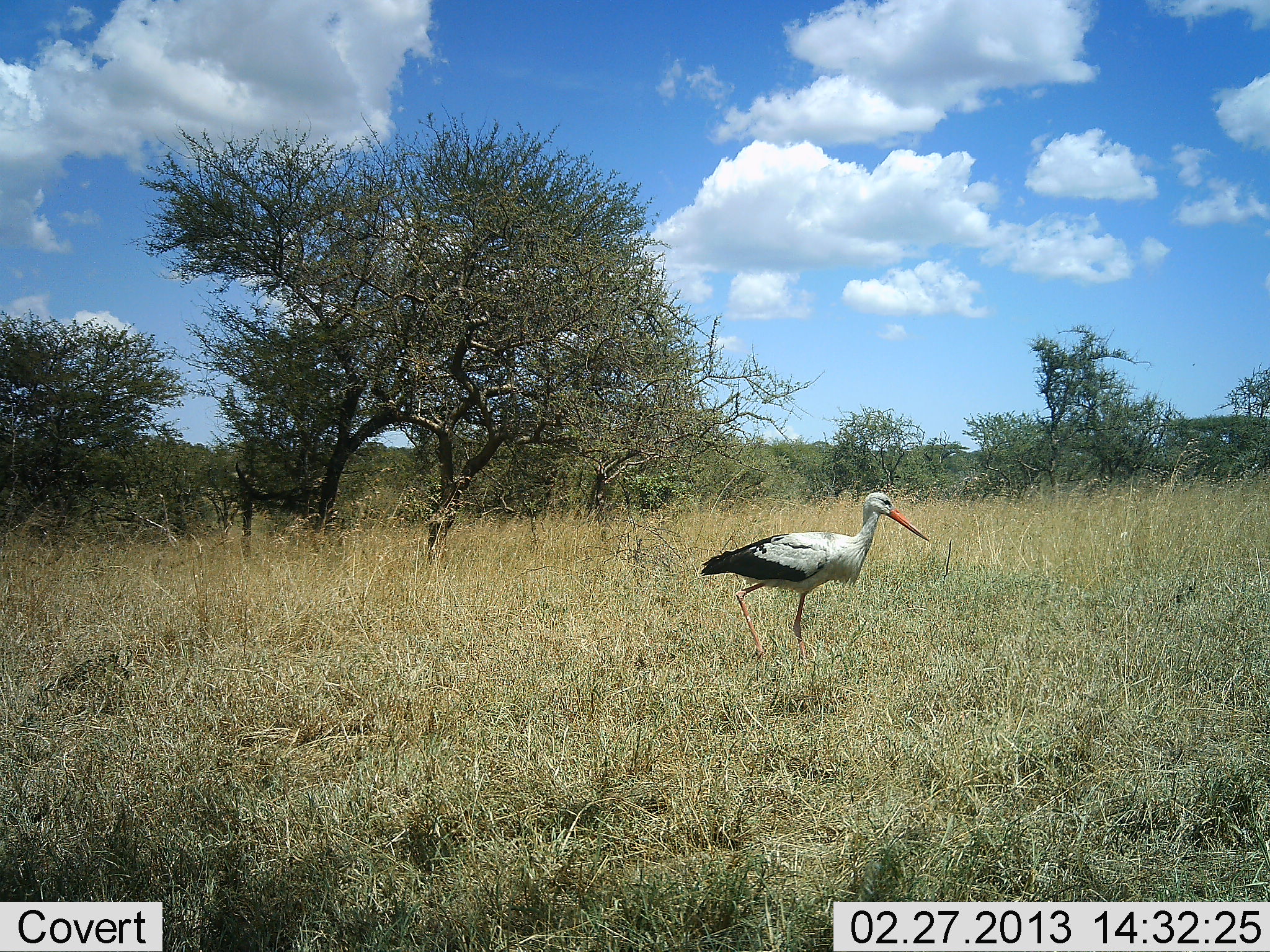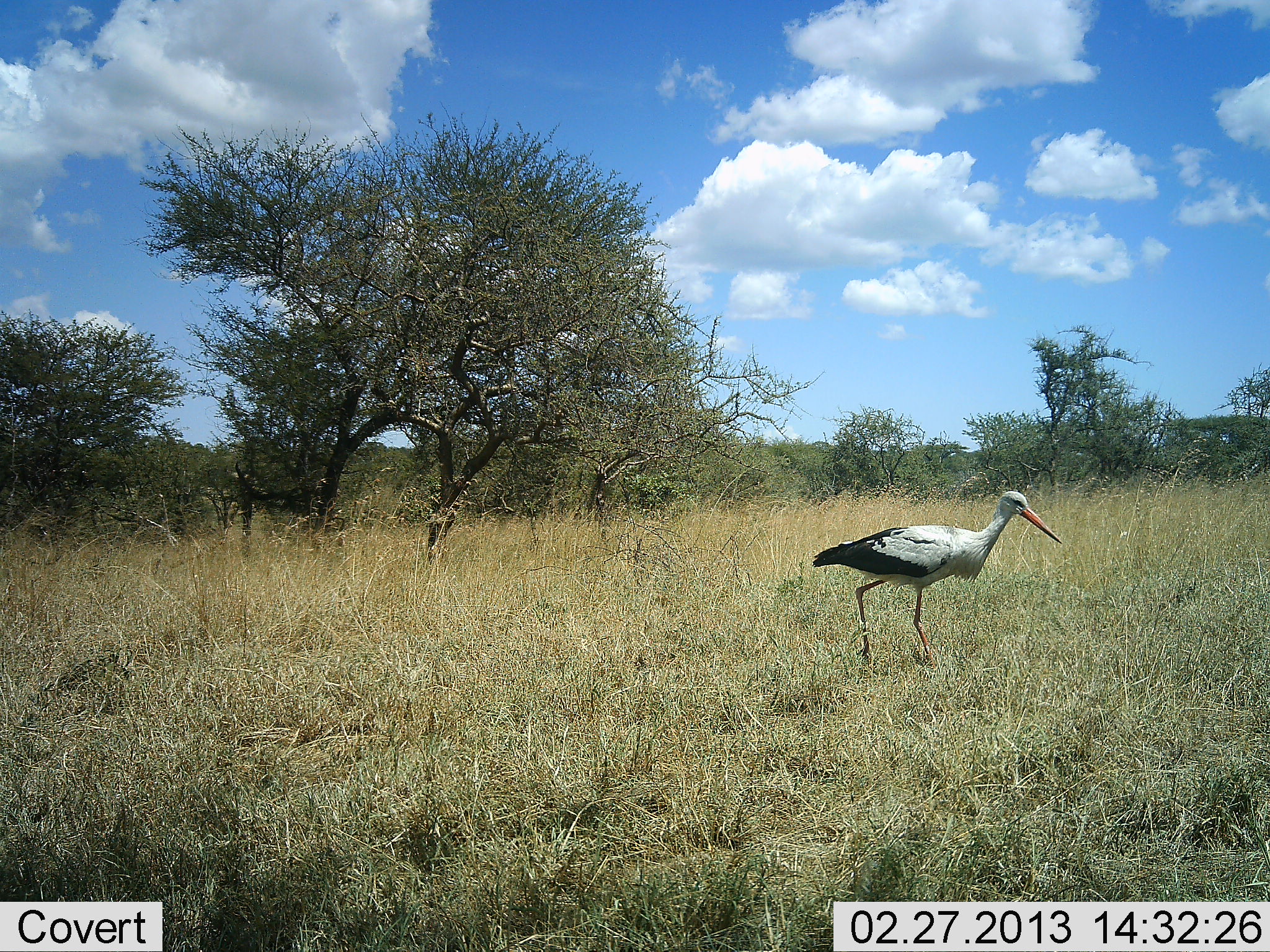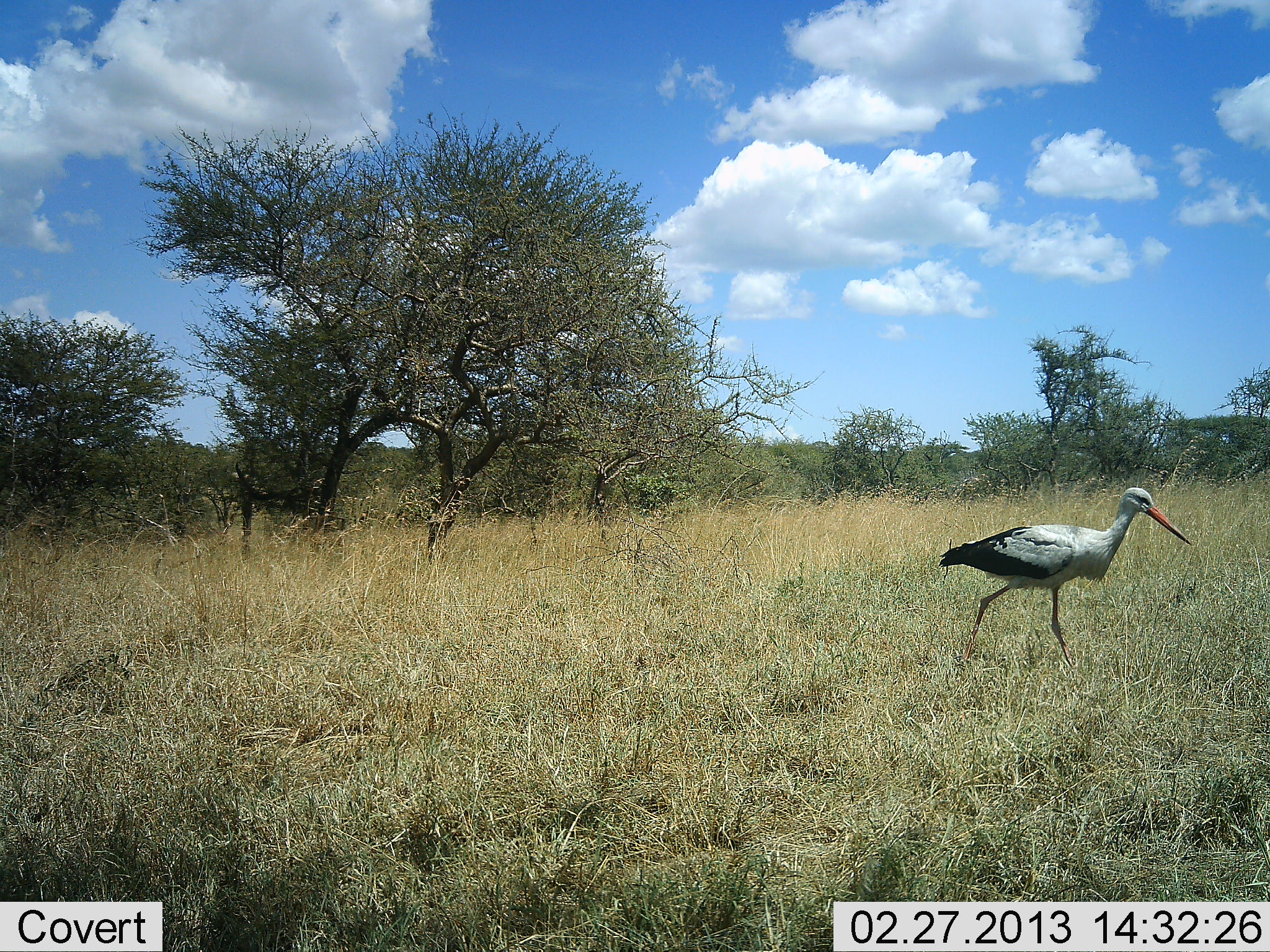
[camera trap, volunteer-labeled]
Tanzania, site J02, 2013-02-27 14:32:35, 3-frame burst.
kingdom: Animalia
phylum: Chordata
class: Aves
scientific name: Aves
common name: bird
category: otherbird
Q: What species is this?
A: Otherbird (bird) (Aves).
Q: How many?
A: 1.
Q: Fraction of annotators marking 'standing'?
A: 7%.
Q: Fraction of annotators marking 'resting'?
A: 0%.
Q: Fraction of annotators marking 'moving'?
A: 97%.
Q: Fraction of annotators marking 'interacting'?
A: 0%.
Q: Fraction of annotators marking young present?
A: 0%.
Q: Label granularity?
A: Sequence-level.